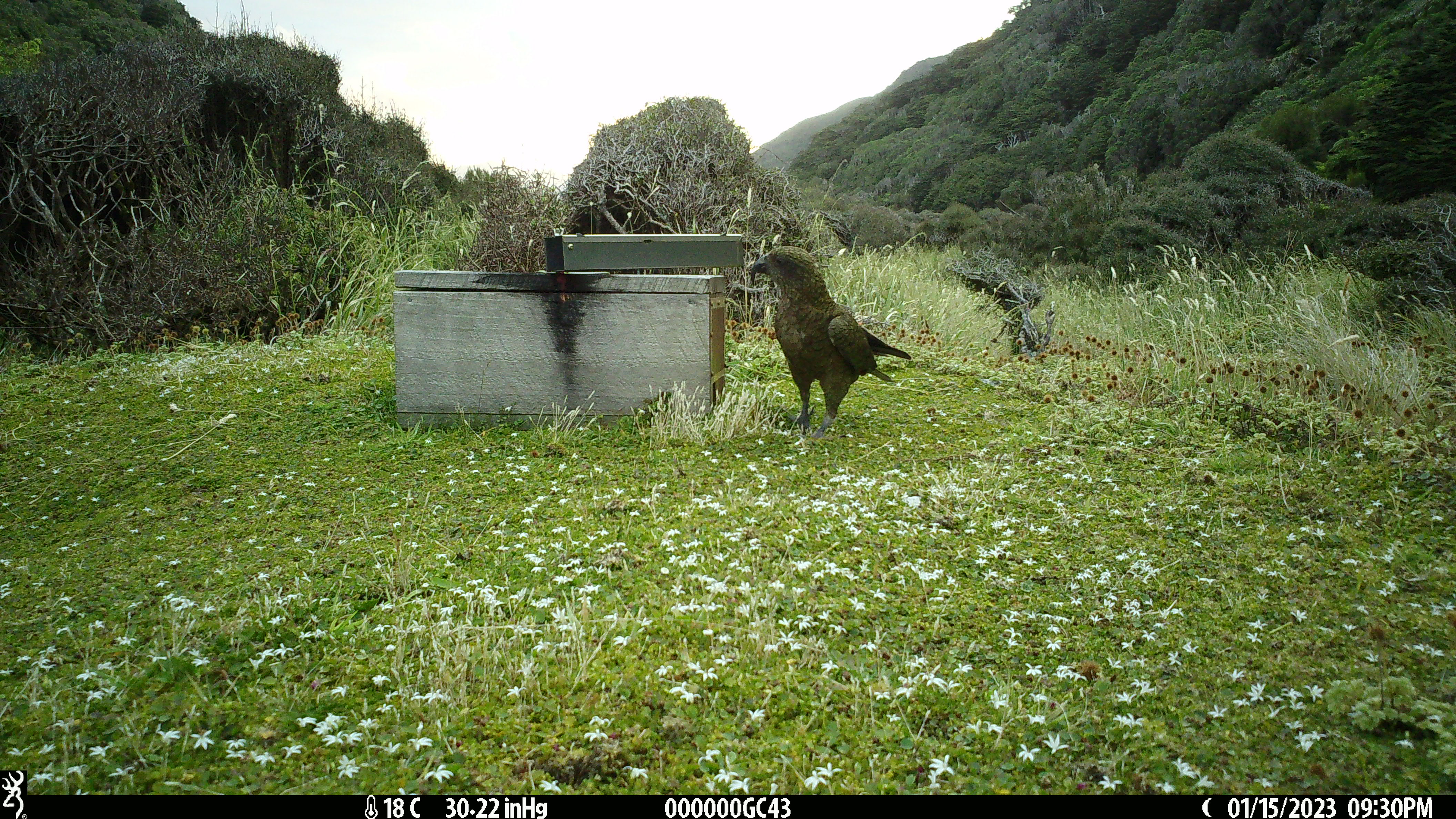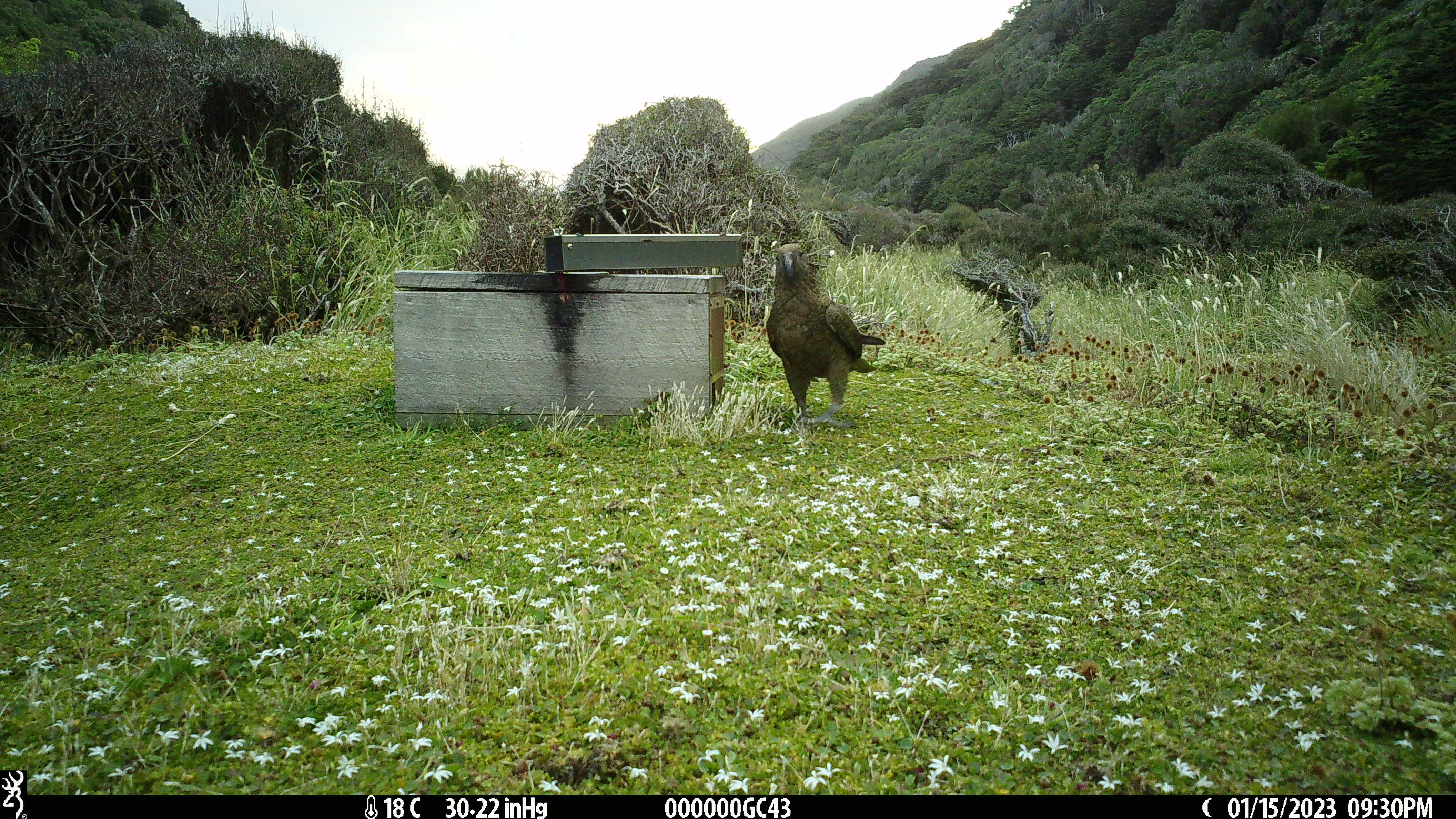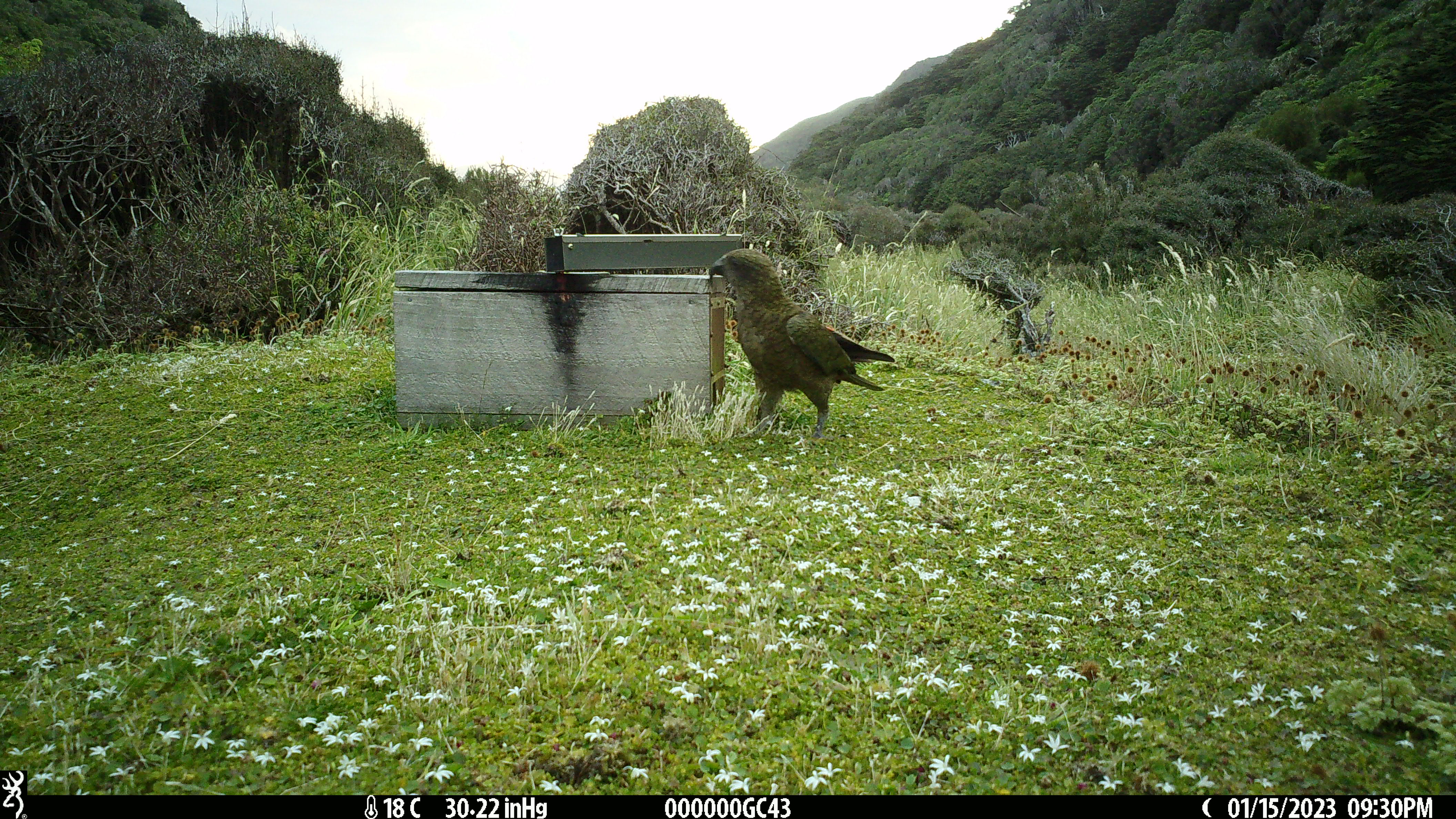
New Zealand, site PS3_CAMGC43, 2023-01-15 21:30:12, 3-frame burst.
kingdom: Animalia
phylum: Chordata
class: Aves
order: Psittaciformes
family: Strigopidae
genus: Nestor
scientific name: Nestor notabilis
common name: kea